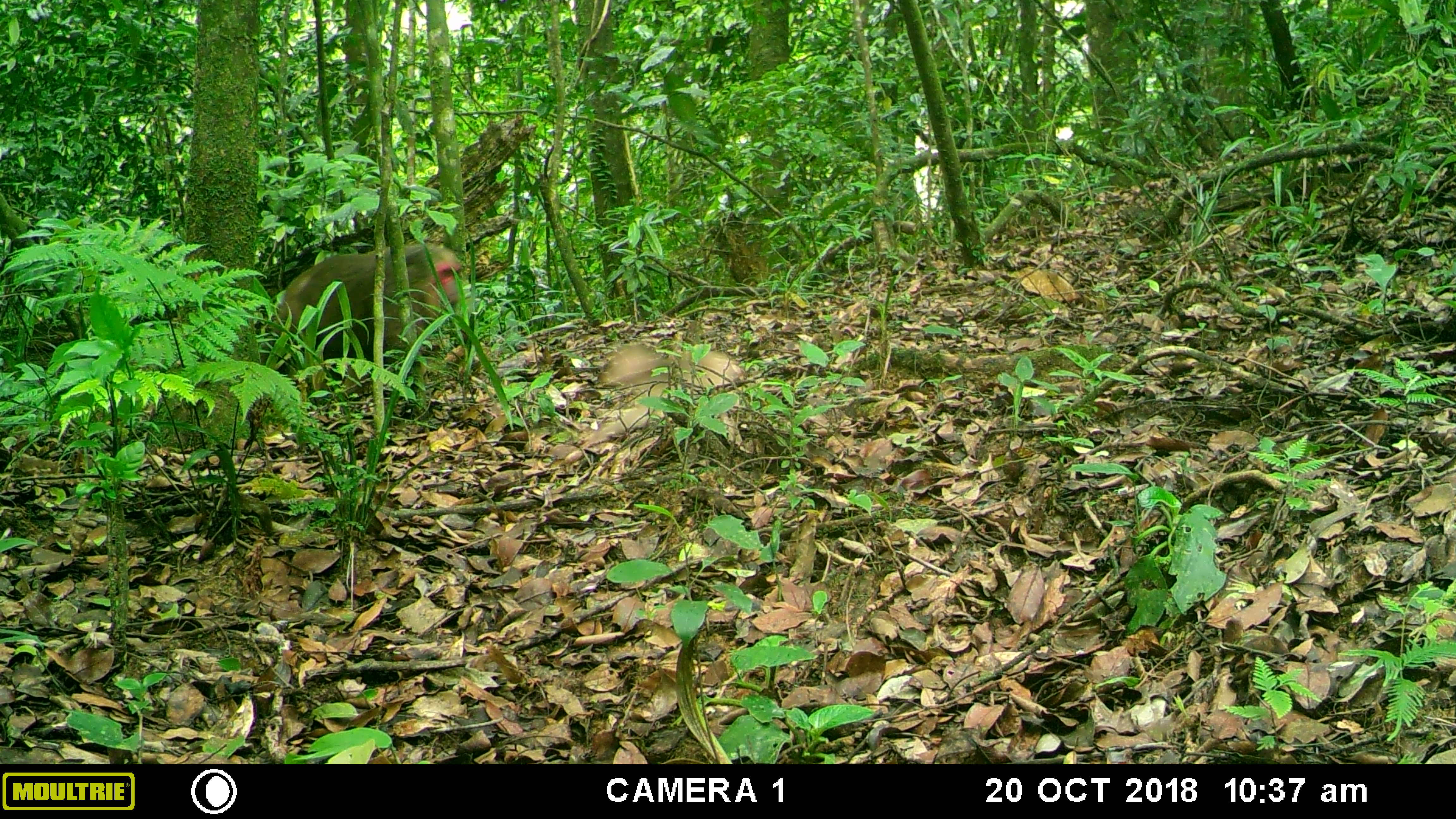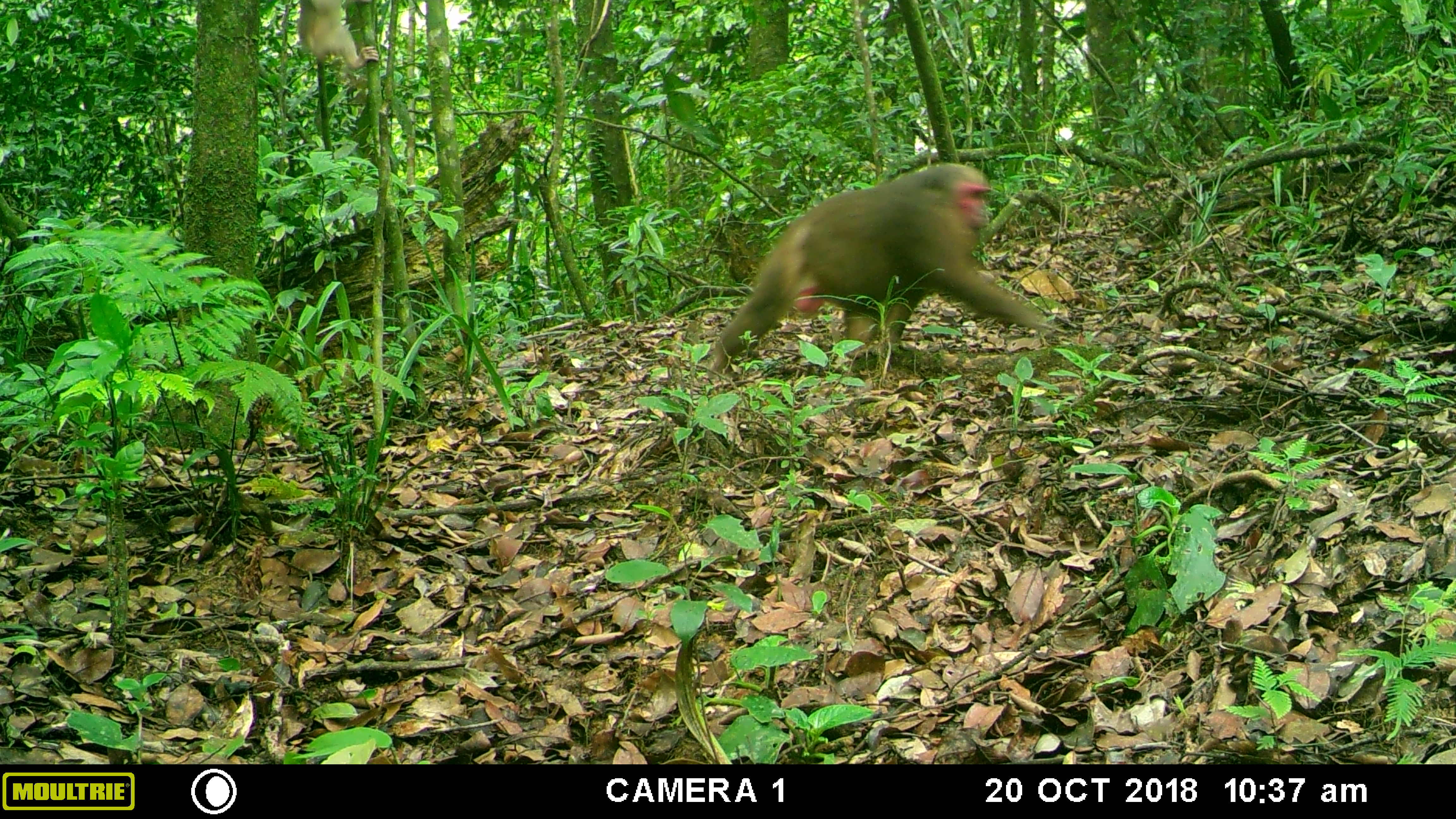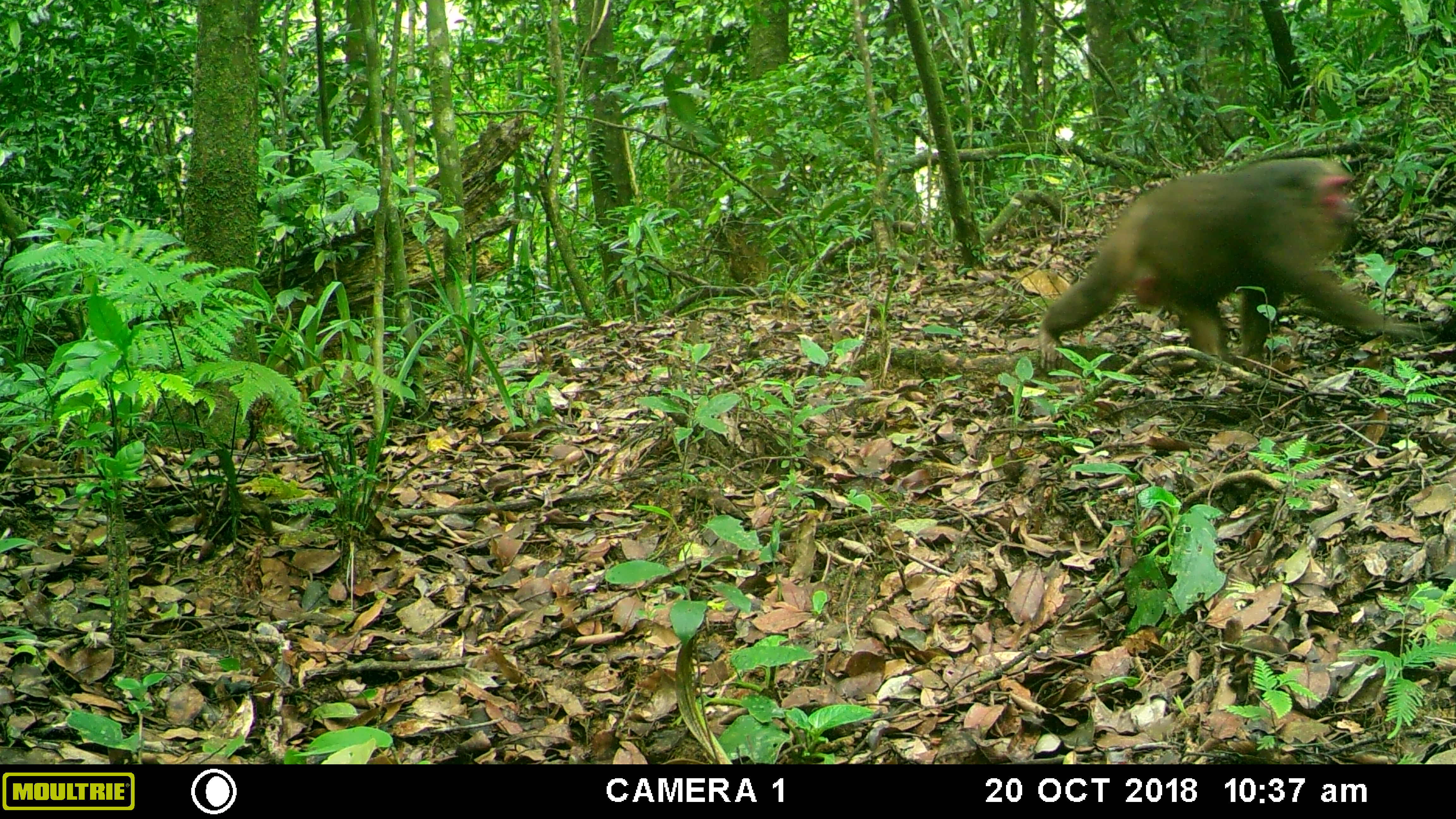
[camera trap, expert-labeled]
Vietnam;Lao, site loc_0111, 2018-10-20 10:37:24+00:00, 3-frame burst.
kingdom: Animalia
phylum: Chordata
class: Mammalia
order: Primates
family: Cercopithecidae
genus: Macaca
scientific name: Macaca arctoides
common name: stump-tailed macaque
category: stump tailed macaque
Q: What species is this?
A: Stump tailed macaque (stump-tailed macaque) (Macaca arctoides).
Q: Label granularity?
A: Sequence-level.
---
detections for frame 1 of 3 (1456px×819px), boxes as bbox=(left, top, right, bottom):
stump tailed macaque: bbox=(275, 245, 461, 390); bbox=(560, 345, 742, 462)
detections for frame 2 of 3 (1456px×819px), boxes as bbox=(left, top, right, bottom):
stump tailed macaque: bbox=(706, 163, 1041, 377); bbox=(296, 0, 377, 67)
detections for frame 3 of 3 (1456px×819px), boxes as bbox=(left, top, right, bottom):
stump tailed macaque: bbox=(1036, 158, 1401, 376)